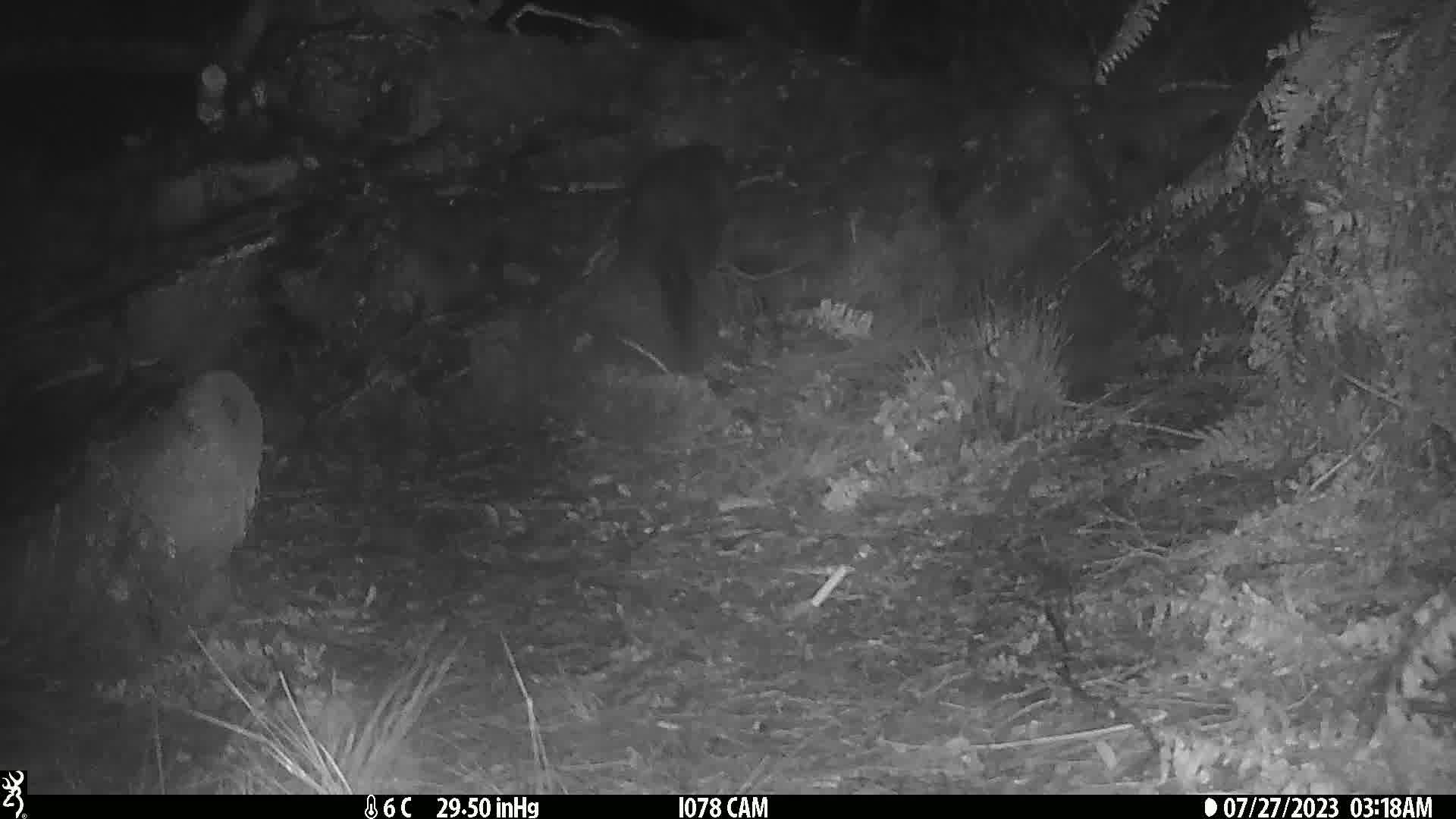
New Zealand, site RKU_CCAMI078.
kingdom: Animalia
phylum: Chordata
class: Mammalia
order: Diprotodontia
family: Phalangeridae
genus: Trichosurus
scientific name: Trichosurus vulpecula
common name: common brushtail possum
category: possum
Possum (common brushtail possum) (Trichosurus vulpecula).